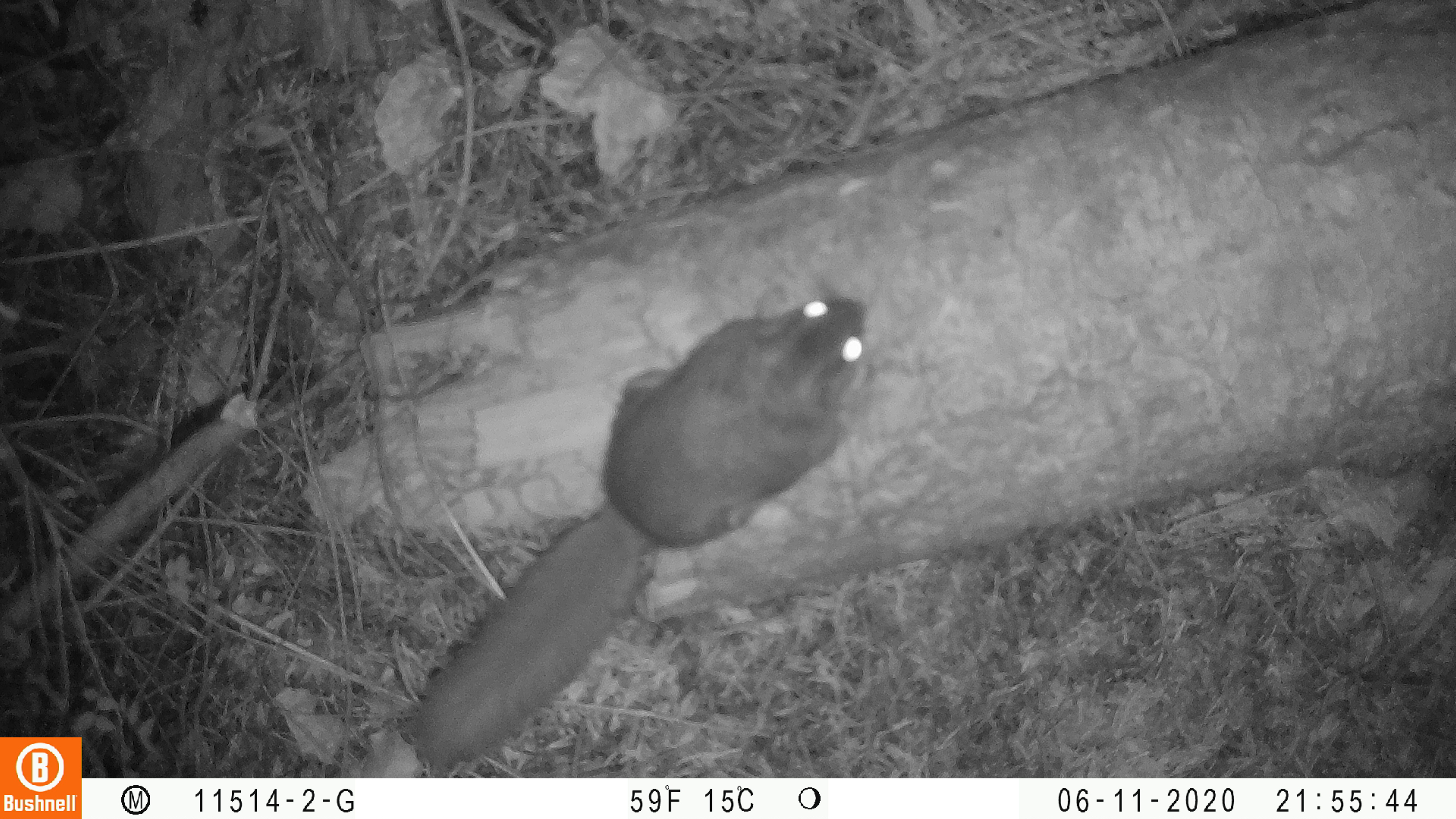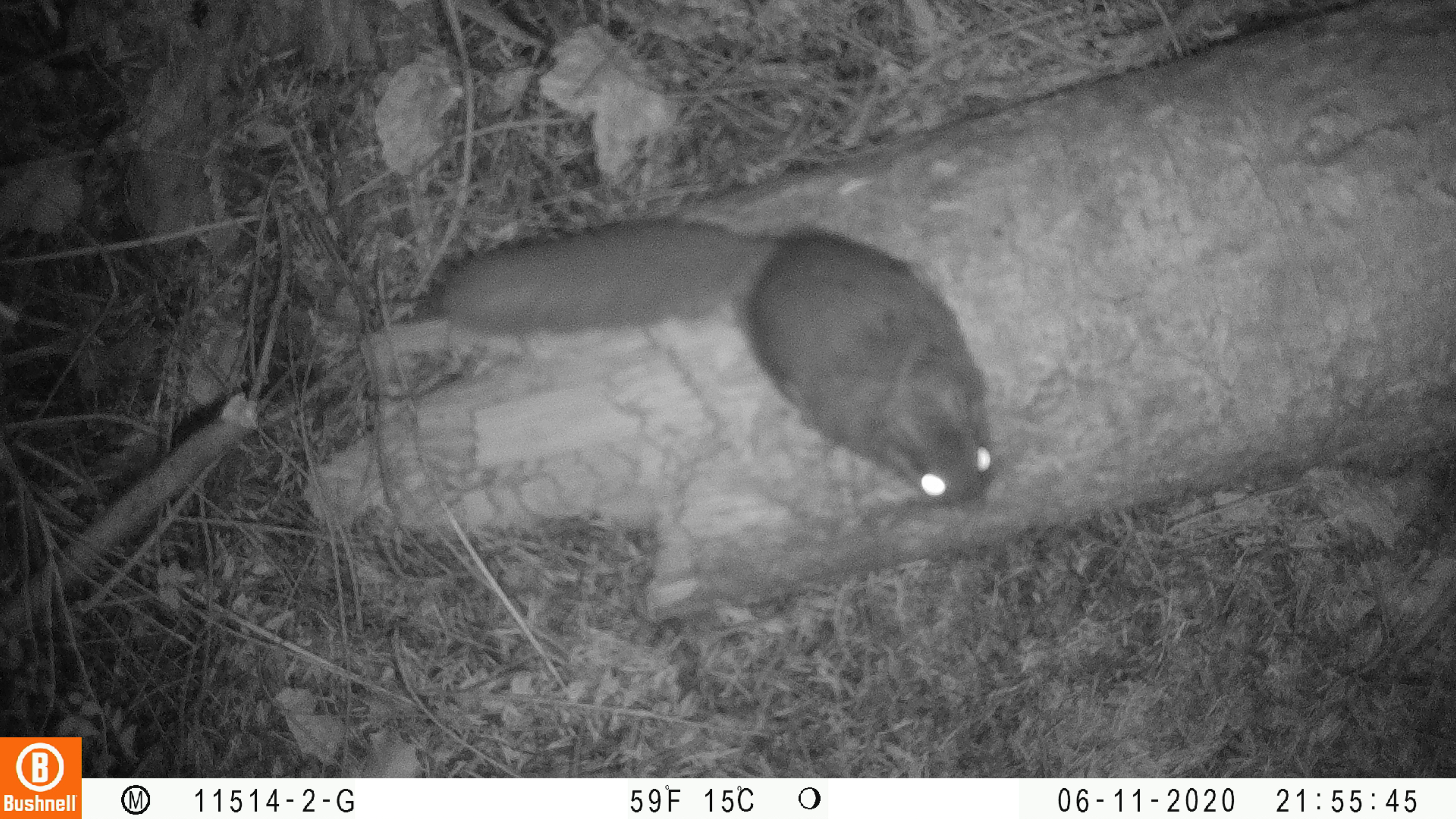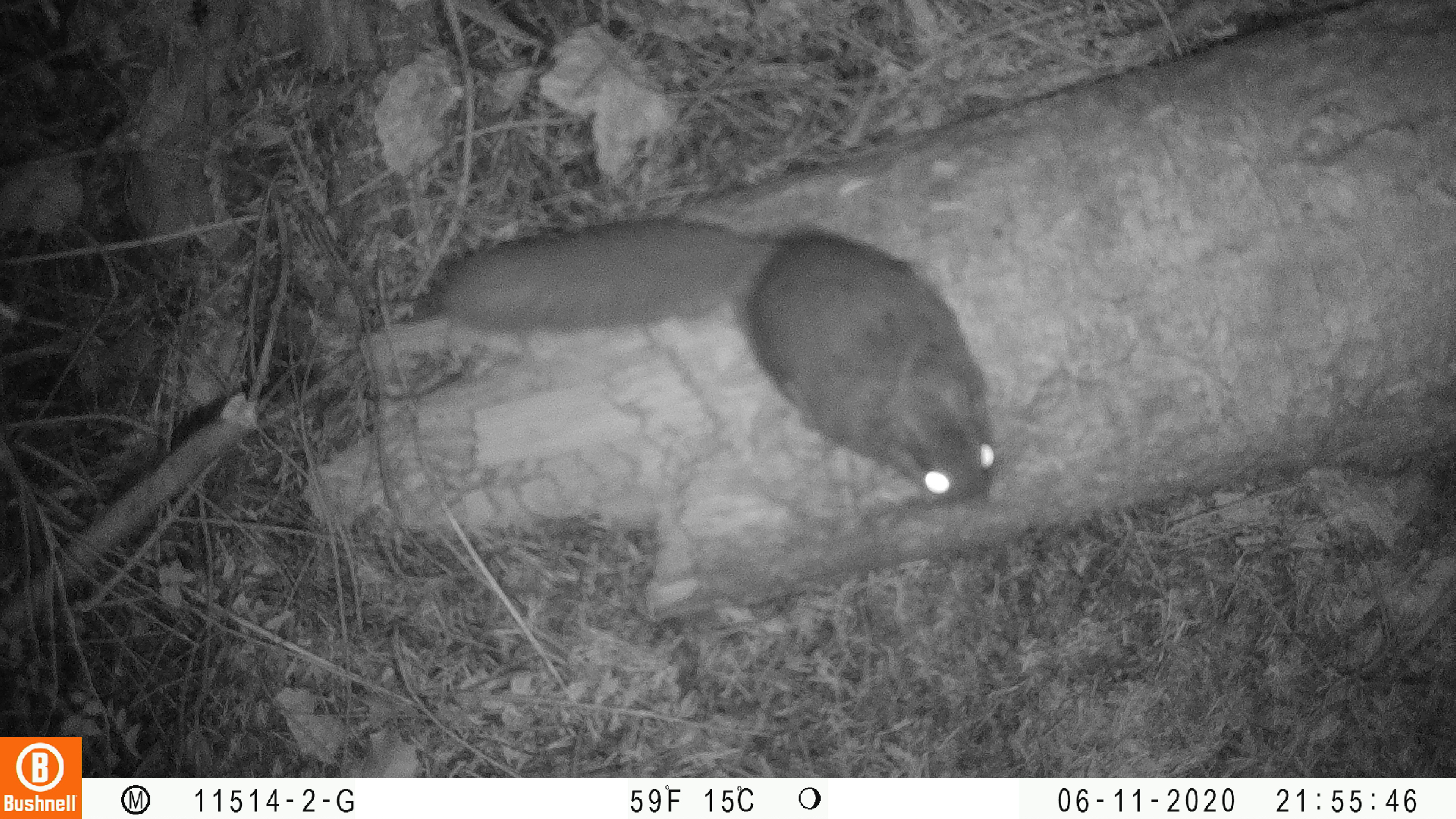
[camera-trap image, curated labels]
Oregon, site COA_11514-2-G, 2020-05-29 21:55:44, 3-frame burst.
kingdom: Animalia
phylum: Chordata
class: Mammalia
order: Rodentia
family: Sciuridae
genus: Glaucomys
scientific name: Glaucomys oregonensis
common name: humboldt's flying squirrel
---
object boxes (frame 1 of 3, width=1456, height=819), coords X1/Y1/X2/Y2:
humboldt's flying squirrel: 402/288/883/770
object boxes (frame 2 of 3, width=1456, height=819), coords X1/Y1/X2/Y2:
humboldt's flying squirrel: 425/206/1010/524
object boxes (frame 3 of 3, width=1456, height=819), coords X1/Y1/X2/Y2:
humboldt's flying squirrel: 421/211/1009/519